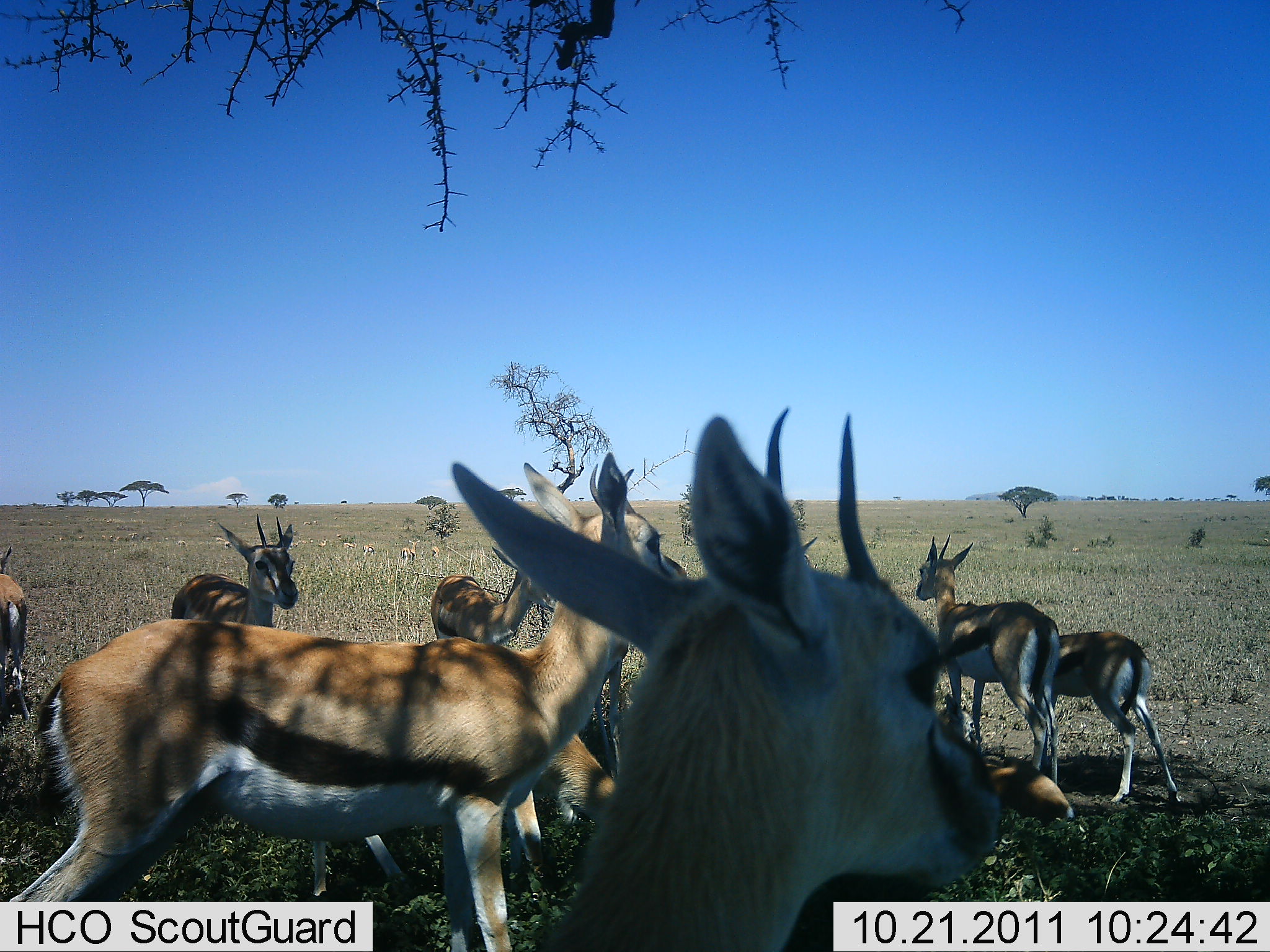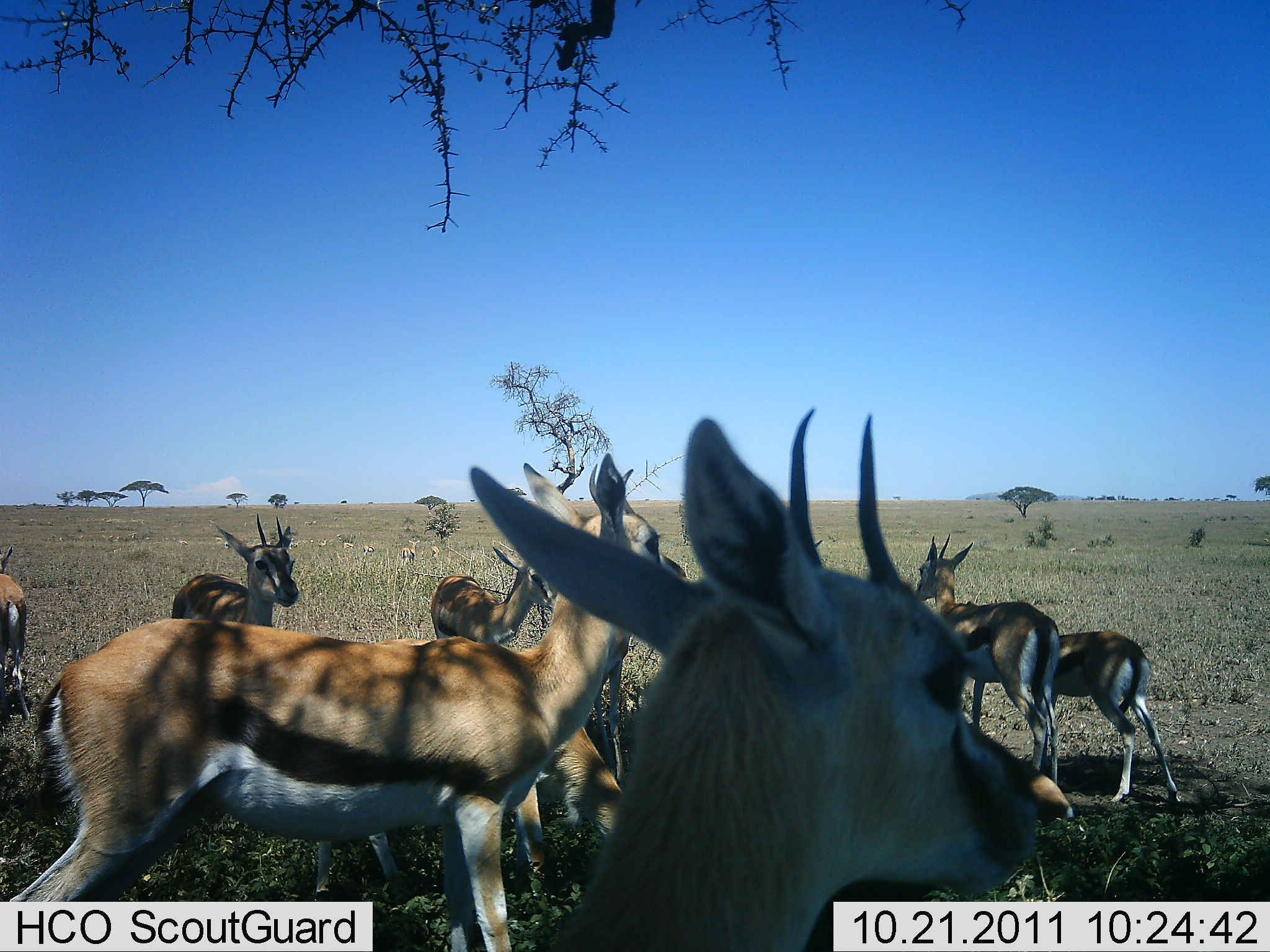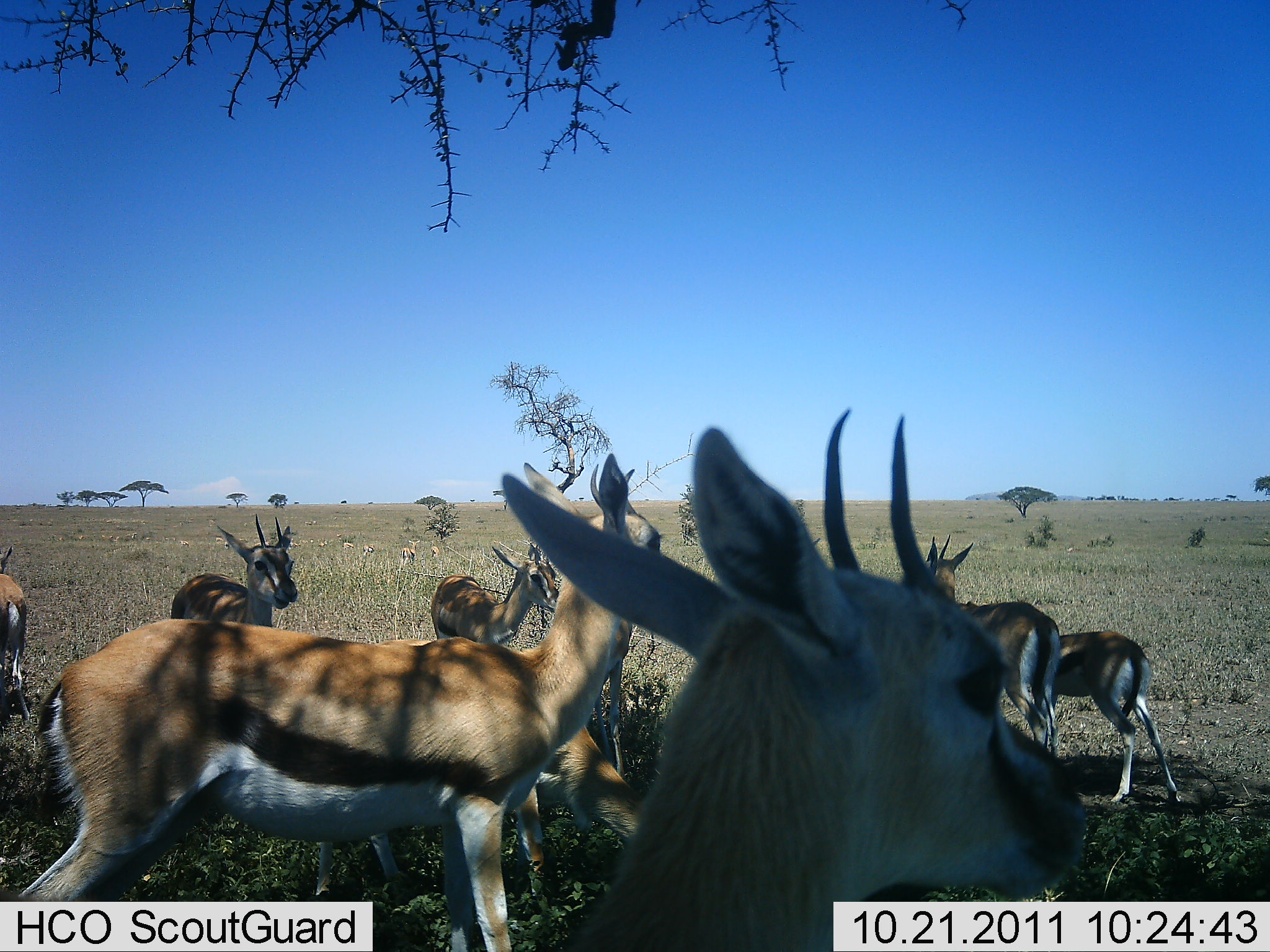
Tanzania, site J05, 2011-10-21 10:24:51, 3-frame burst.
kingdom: Animalia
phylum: Chordata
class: Mammalia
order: Artiodactyla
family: Bovidae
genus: Eudorcas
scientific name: Eudorcas thomsonii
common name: thomson's gazelle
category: gazellethomsons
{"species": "gazellethomsons (thomson's gazelle) (Eudorcas thomsonii)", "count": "8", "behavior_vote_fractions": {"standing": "86%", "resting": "29%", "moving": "0%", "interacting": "7%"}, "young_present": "50%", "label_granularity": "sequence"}